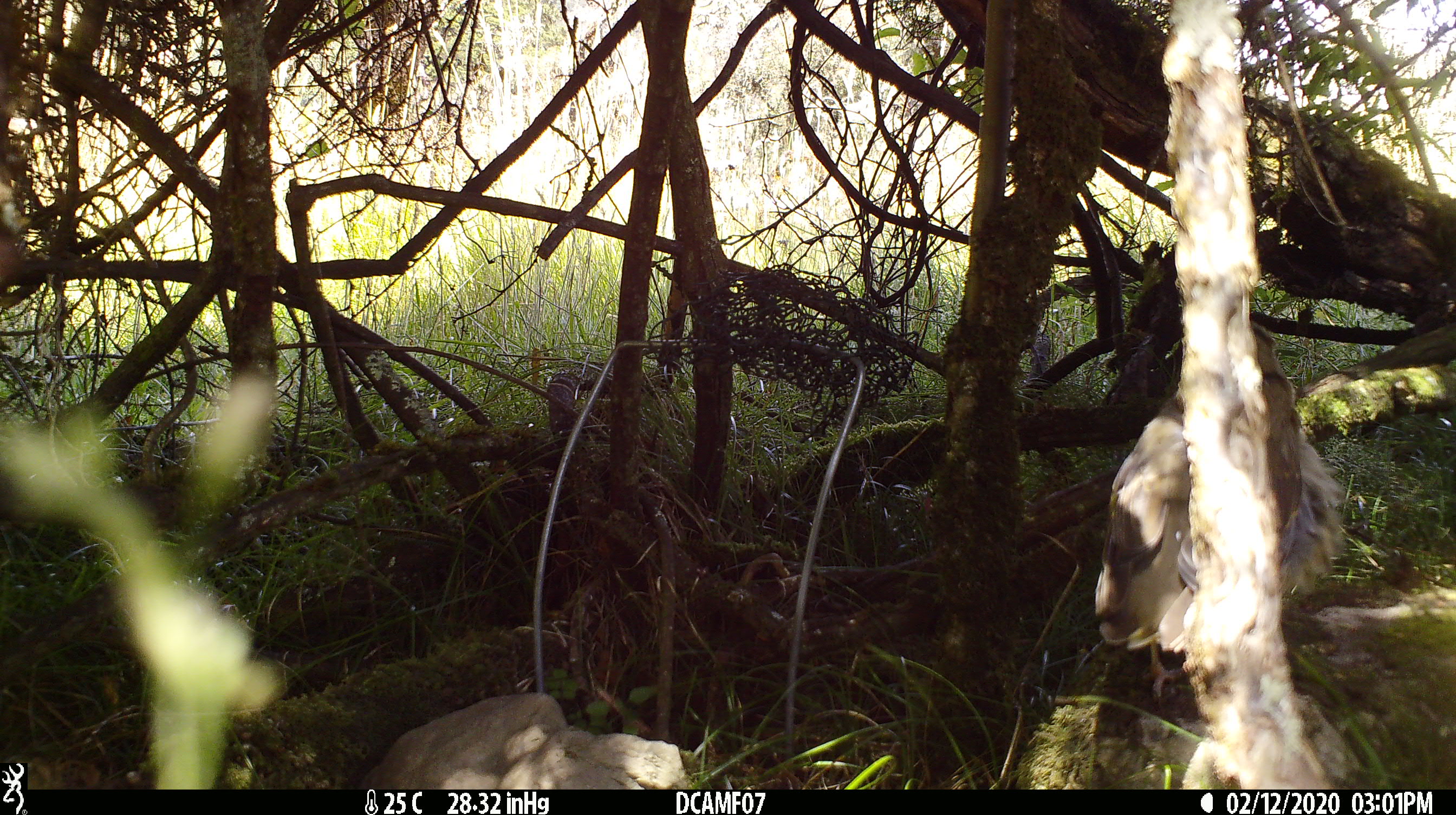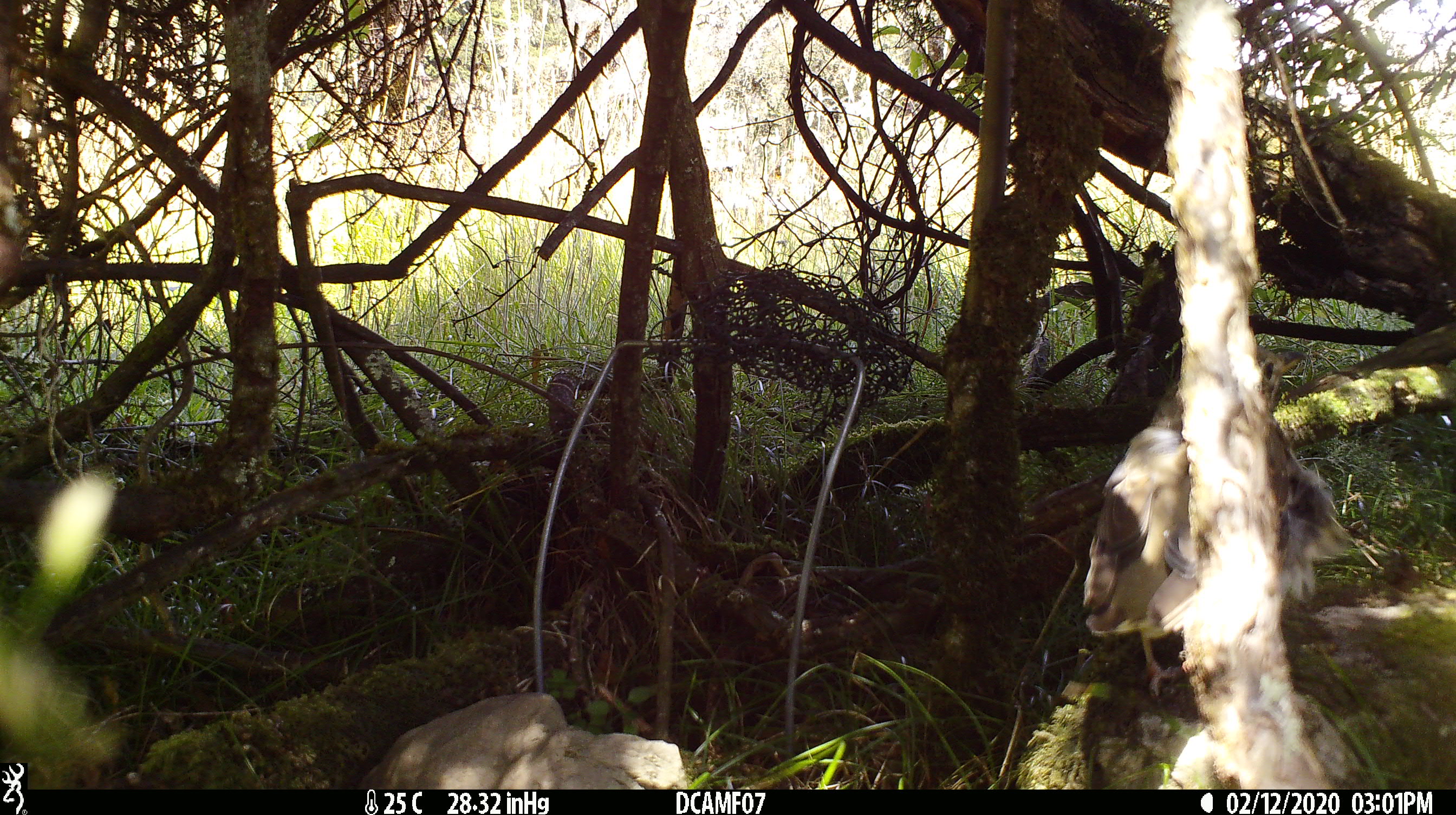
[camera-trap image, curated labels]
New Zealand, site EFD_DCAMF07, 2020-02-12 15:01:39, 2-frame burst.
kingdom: Animalia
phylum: Chordata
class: Aves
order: Passeriformes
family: Turdidae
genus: Turdus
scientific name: Turdus philomelos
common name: song thrush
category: thrush